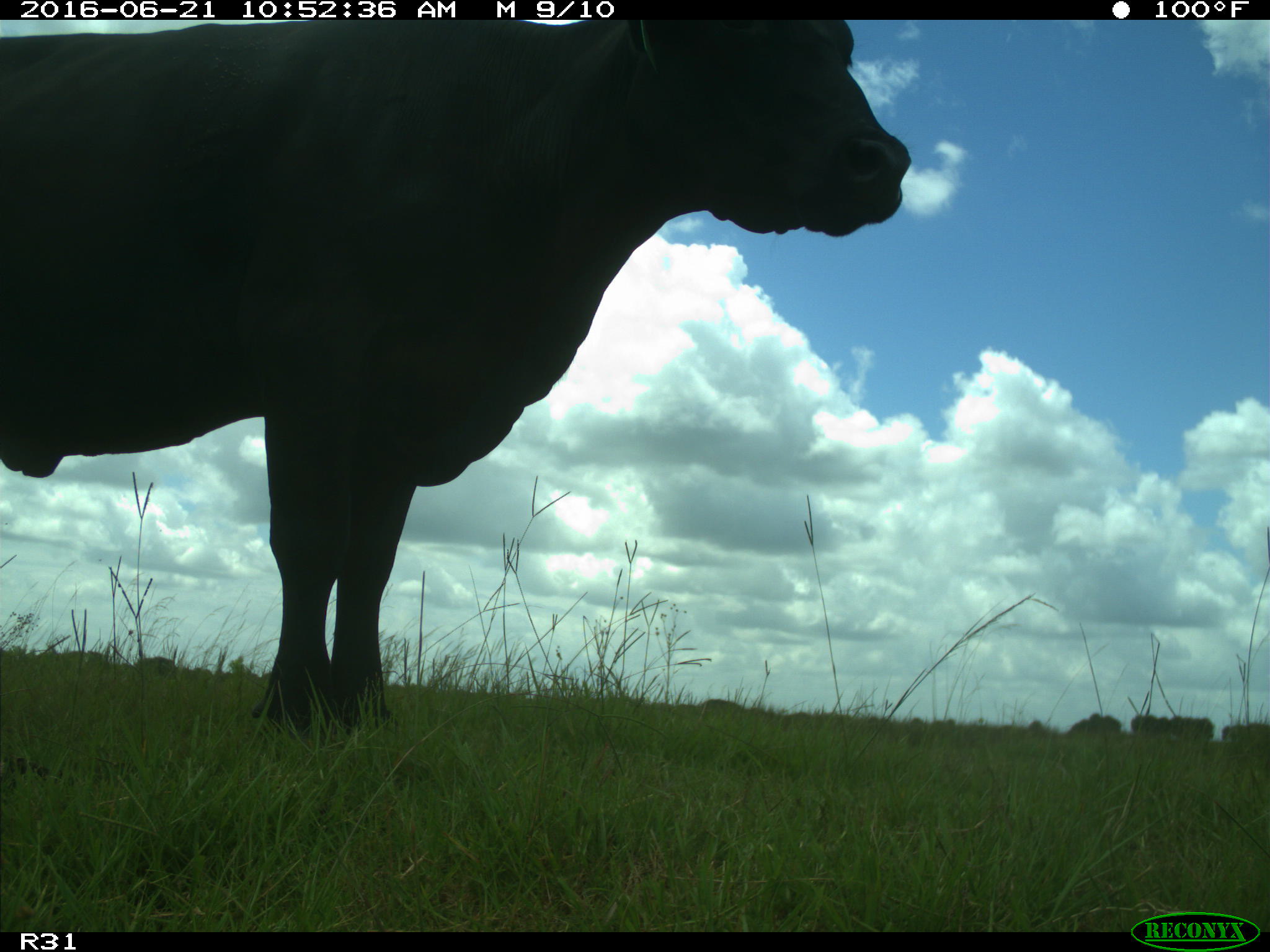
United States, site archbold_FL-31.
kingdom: Animalia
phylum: Chordata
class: Mammalia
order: Artiodactyla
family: Bovidae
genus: Bos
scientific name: Bos taurus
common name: domestic cow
Bos taurus (domestic cow).